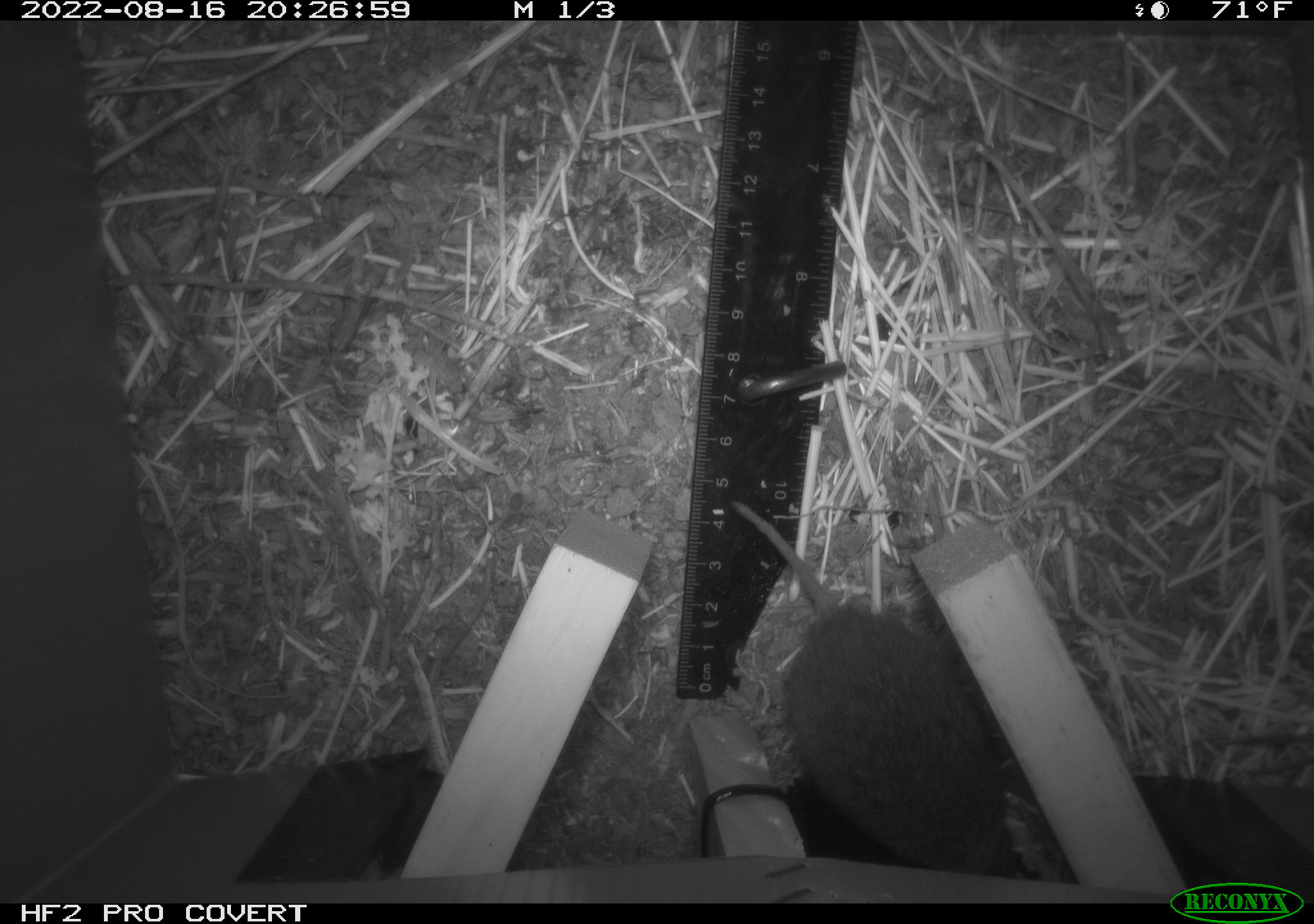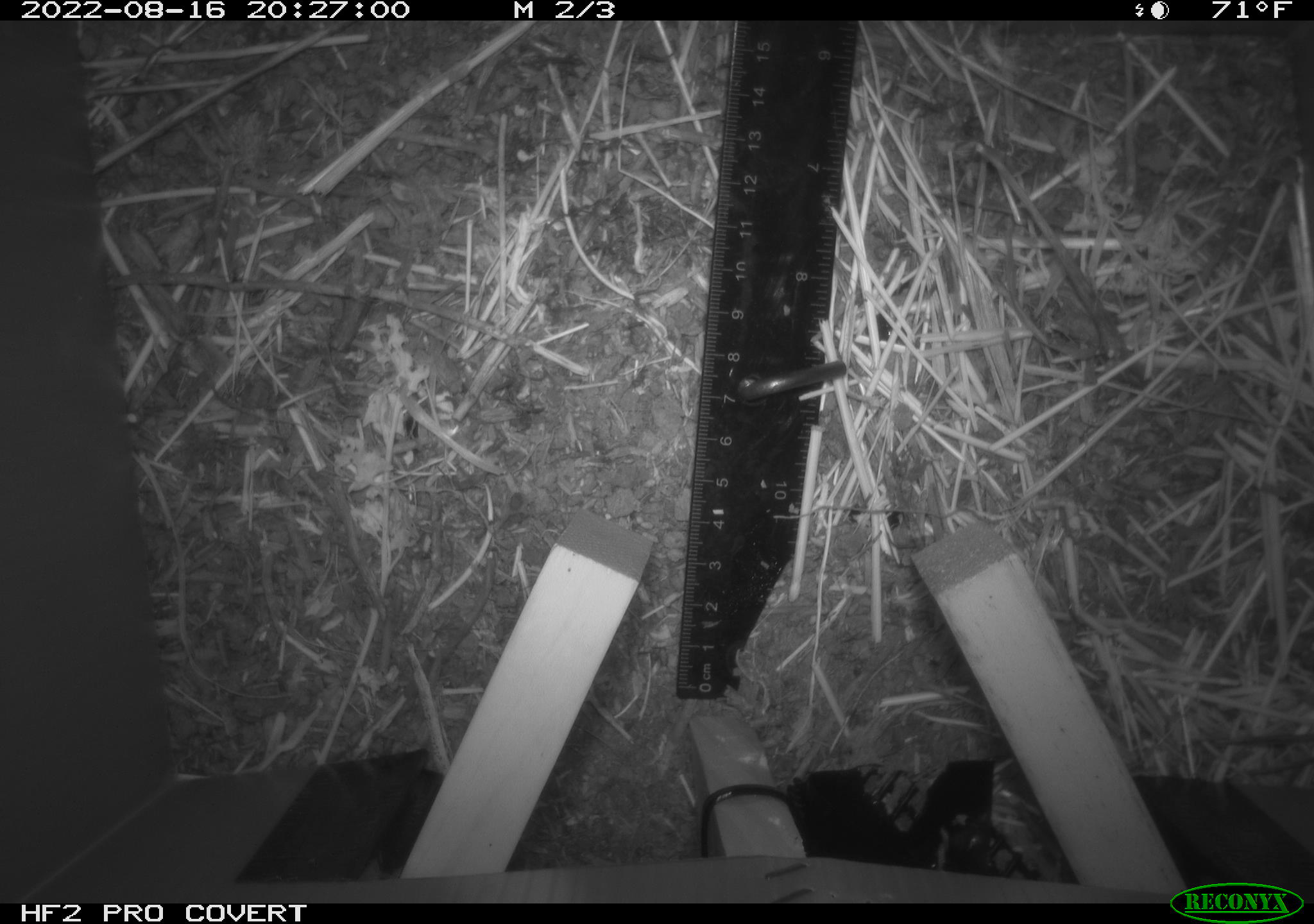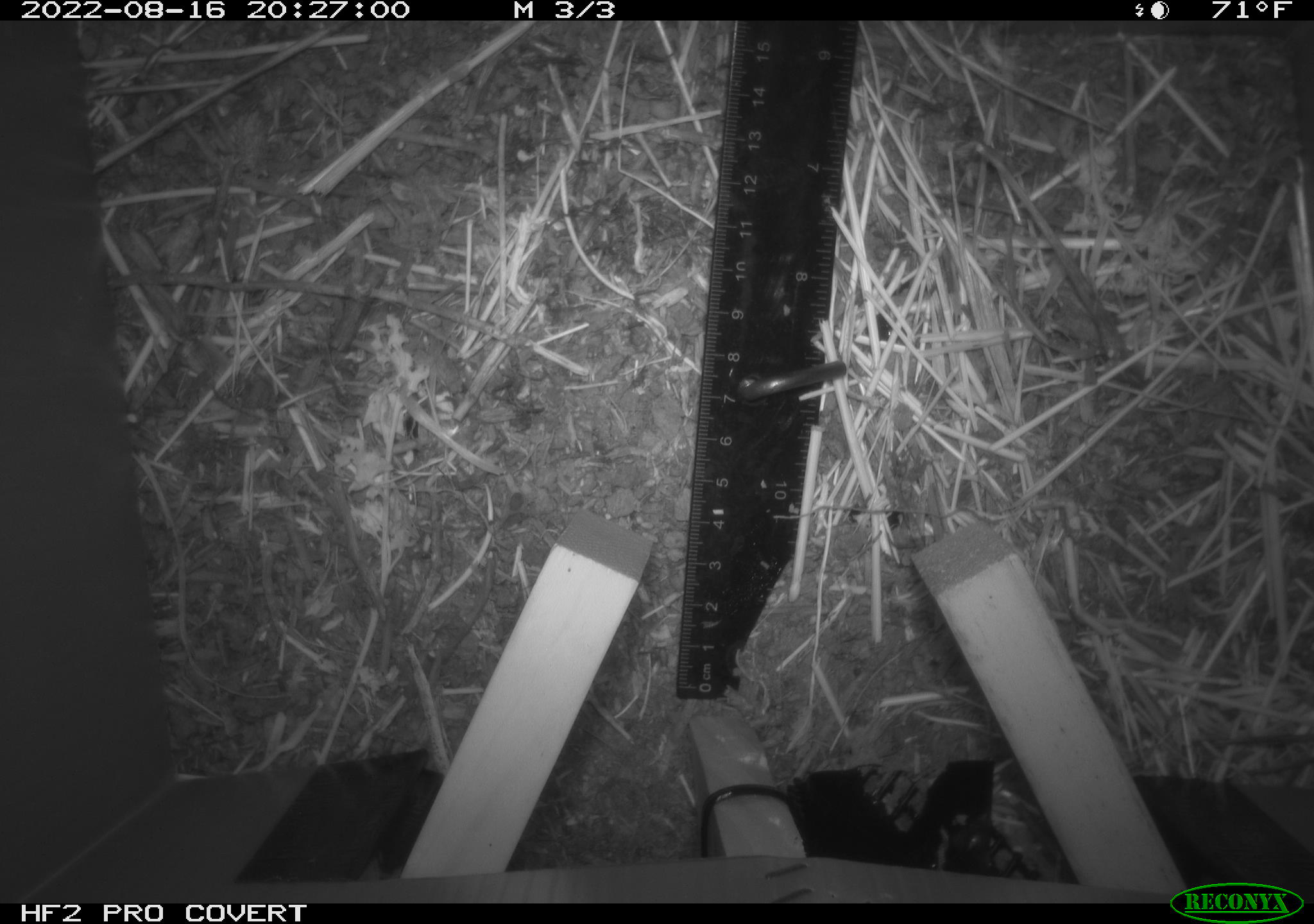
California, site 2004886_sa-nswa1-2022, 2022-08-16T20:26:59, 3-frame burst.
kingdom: Animalia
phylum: Chordata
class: Mammalia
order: Rodentia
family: Cricetidae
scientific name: Cricetidae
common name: hamsters, voles, lemmings, and allies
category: cricetidae family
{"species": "cricetidae family (hamsters, voles, lemmings, and allies) (Cricetidae)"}